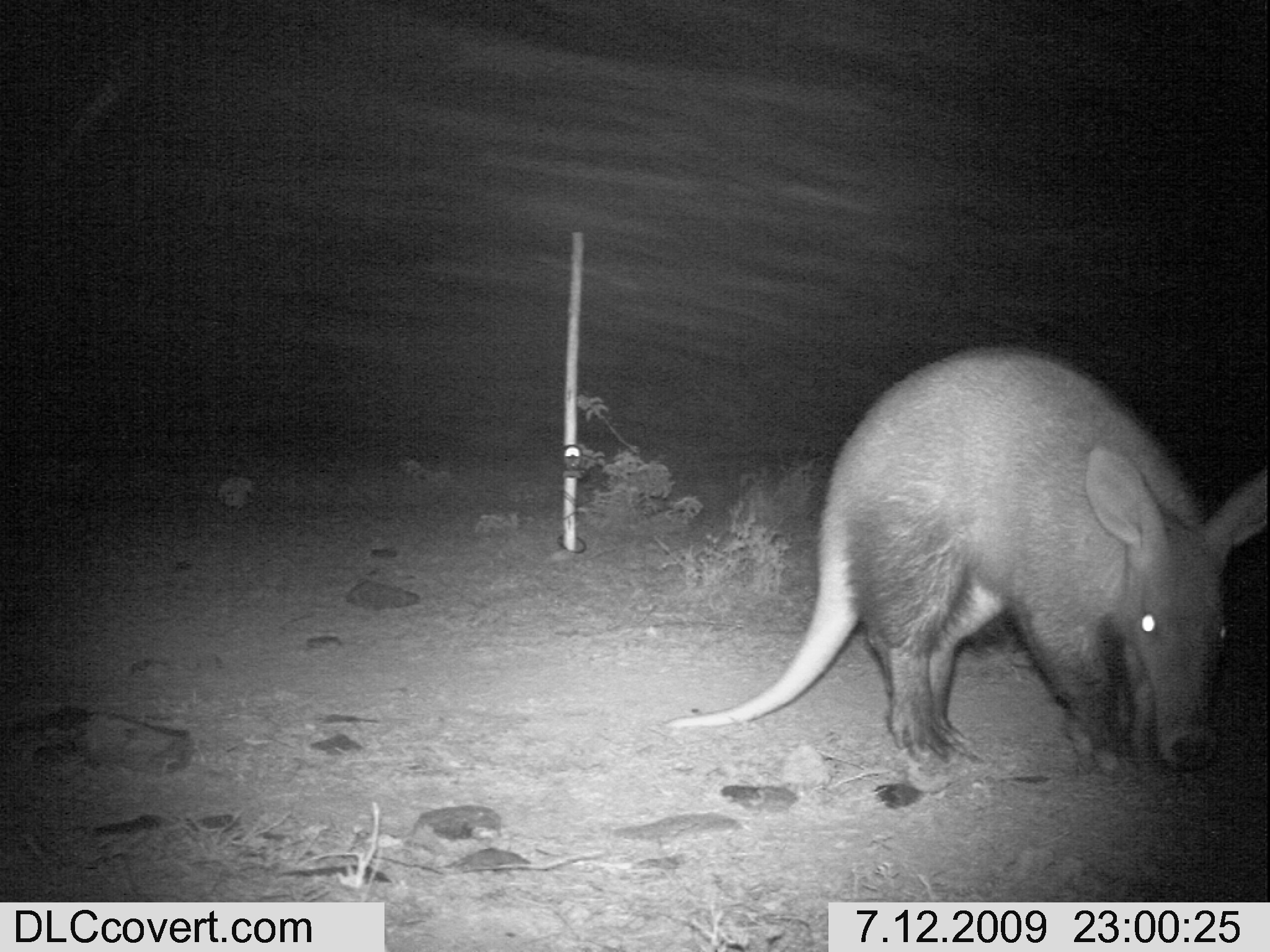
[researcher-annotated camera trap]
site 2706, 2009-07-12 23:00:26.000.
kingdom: Animalia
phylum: Chordata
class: Mammalia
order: Tubulidentata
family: Orycteropodidae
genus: Orycteropus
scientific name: Orycteropus afer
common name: aardvark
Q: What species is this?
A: Orycteropus afer (aardvark).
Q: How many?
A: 1.